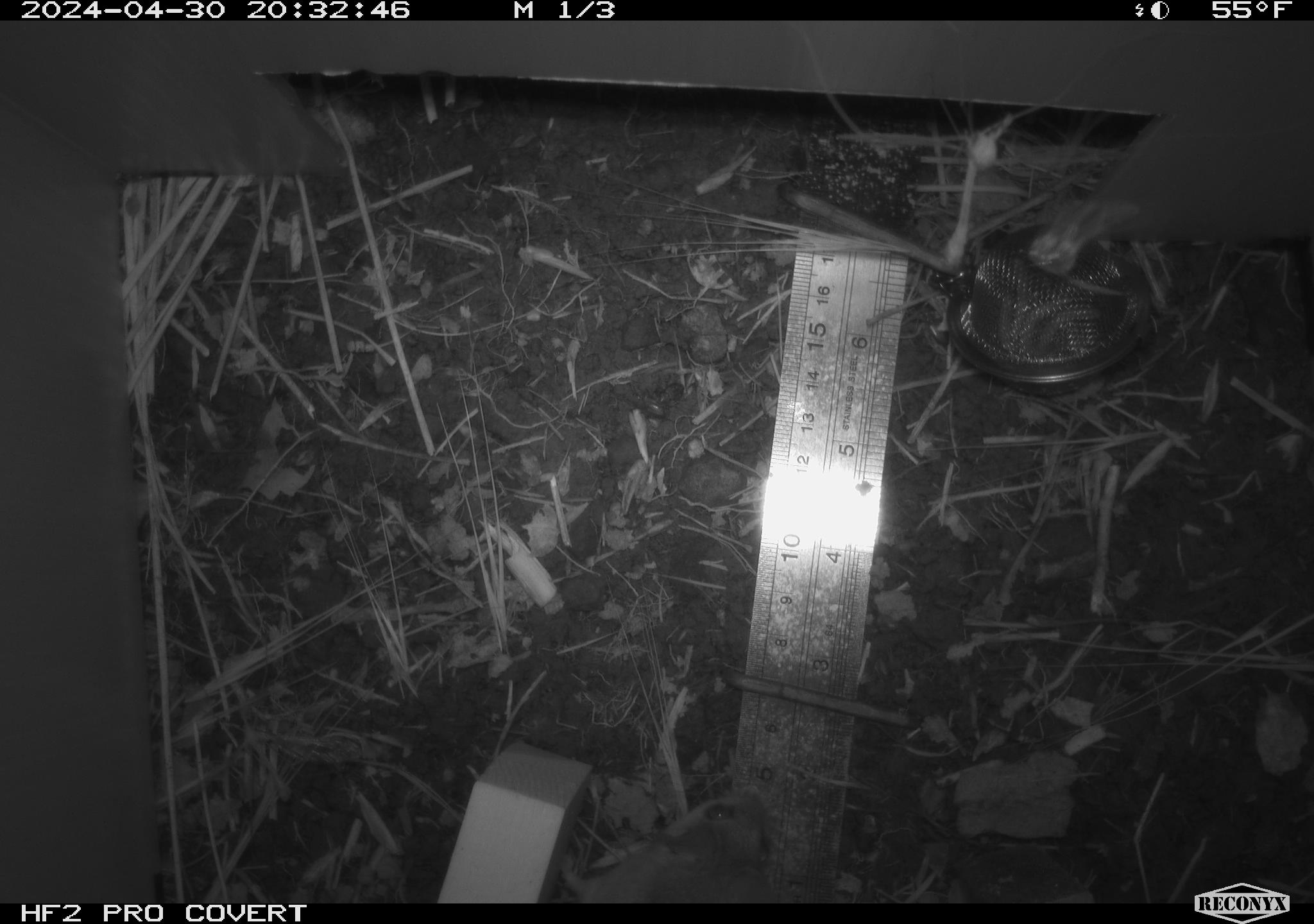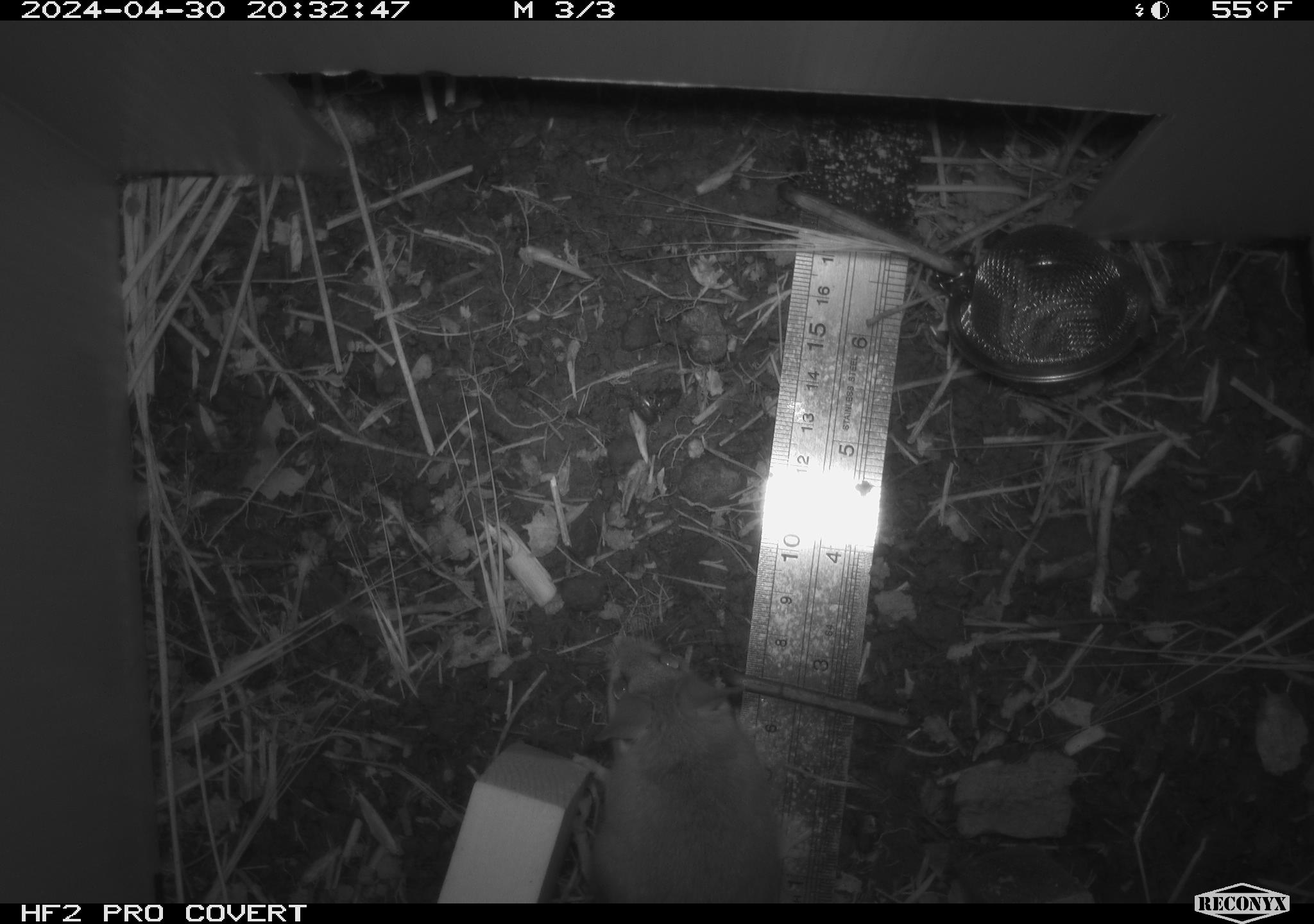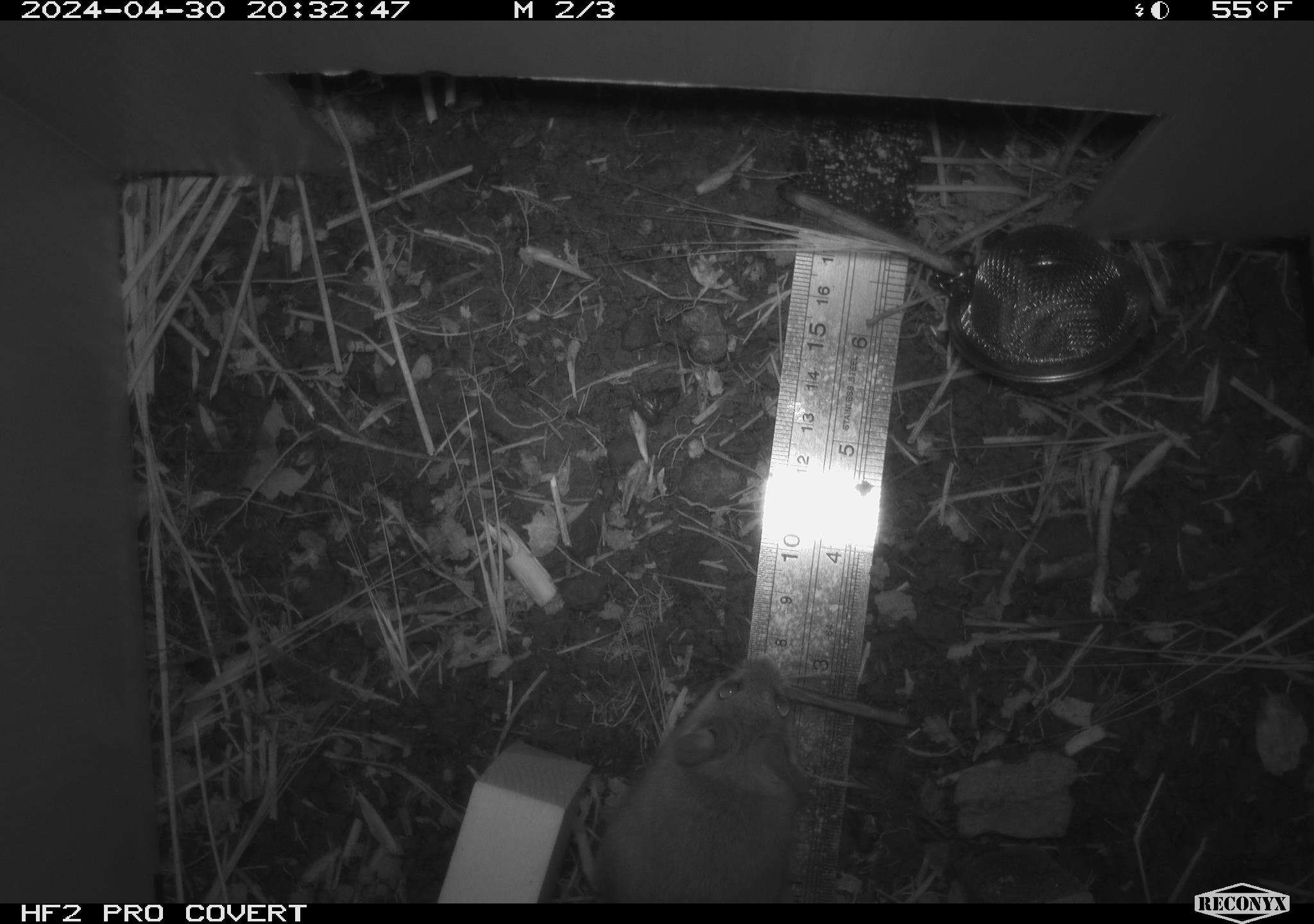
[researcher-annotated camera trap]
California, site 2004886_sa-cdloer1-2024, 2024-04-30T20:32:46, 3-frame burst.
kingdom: Animalia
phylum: Chordata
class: Mammalia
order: Rodentia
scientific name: Rodentia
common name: mouse species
Mouse species (Rodentia).